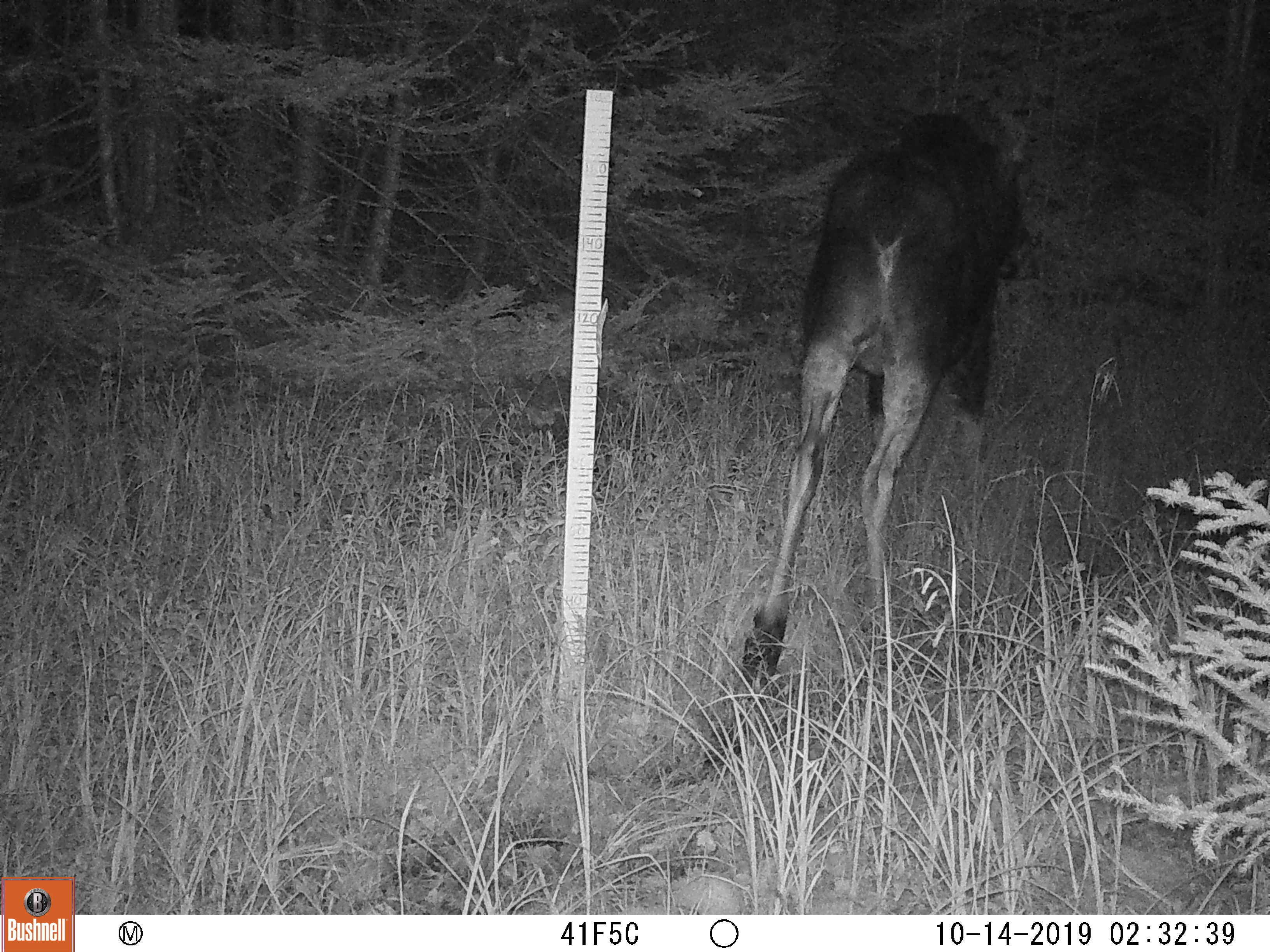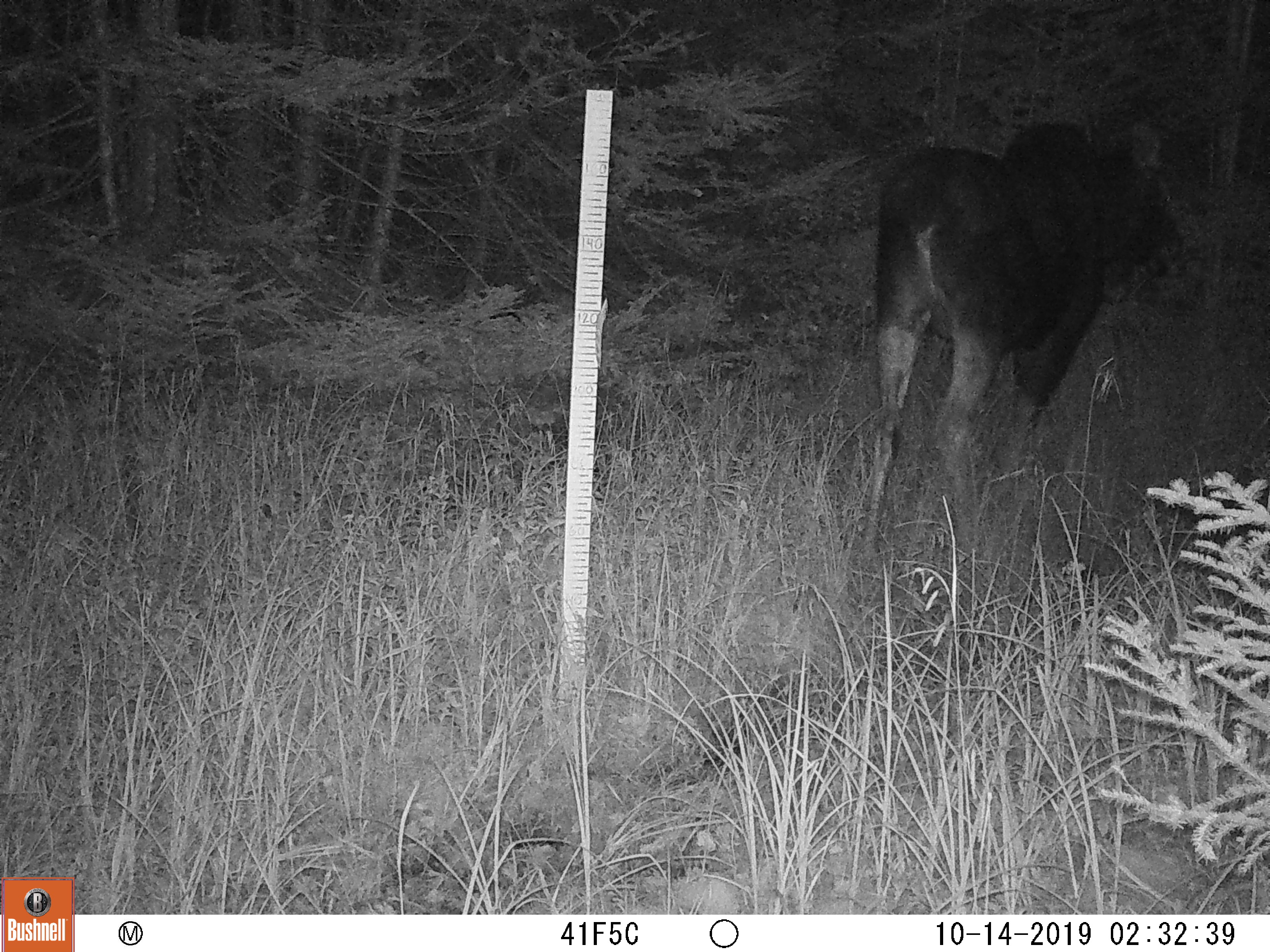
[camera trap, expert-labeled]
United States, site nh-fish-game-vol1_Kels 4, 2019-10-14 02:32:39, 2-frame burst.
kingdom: Animalia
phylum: Chordata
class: Mammalia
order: Artiodactyla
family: Cervidae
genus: Alces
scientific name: Alces alces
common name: moose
Moose (Alces alces).